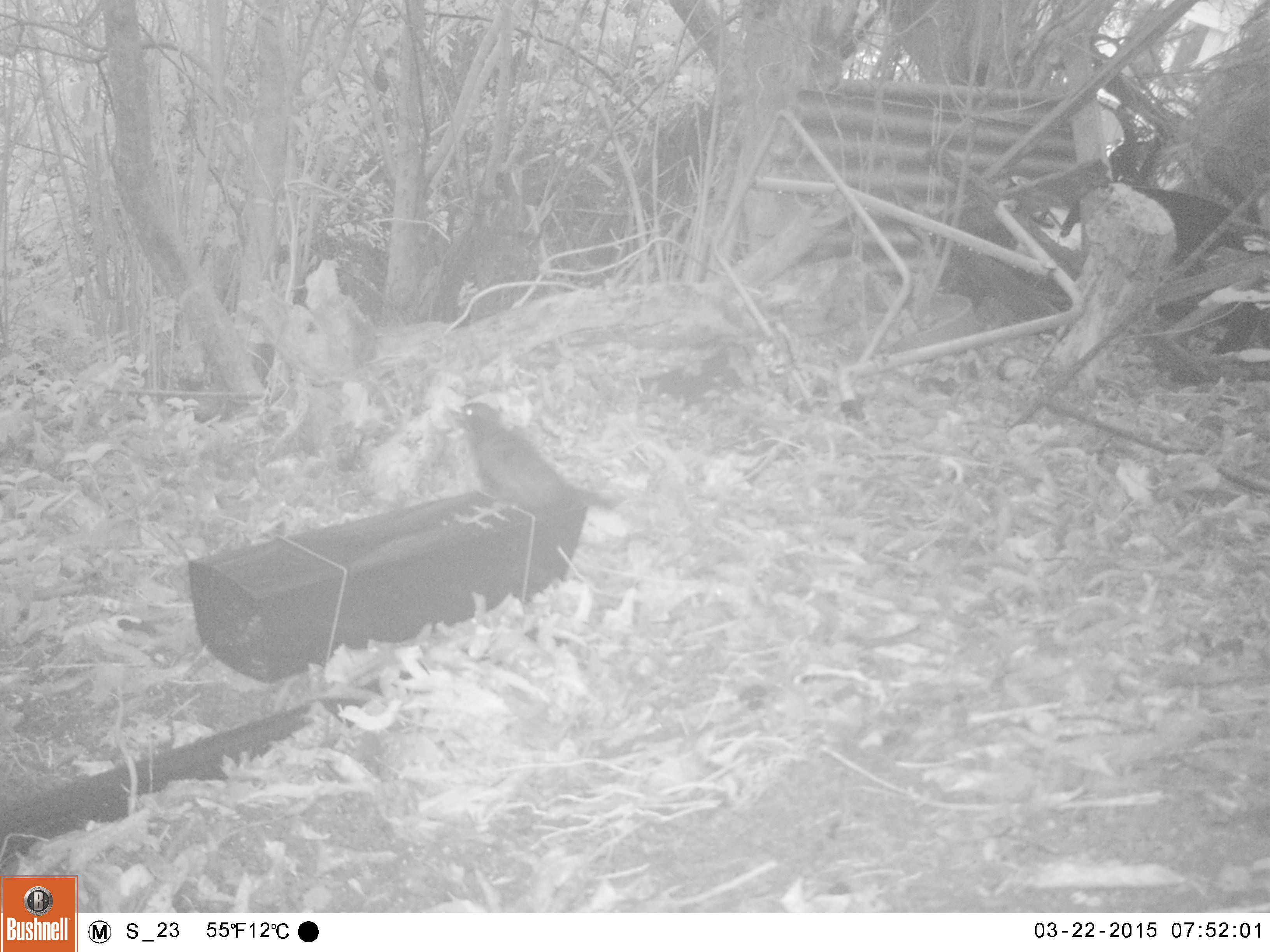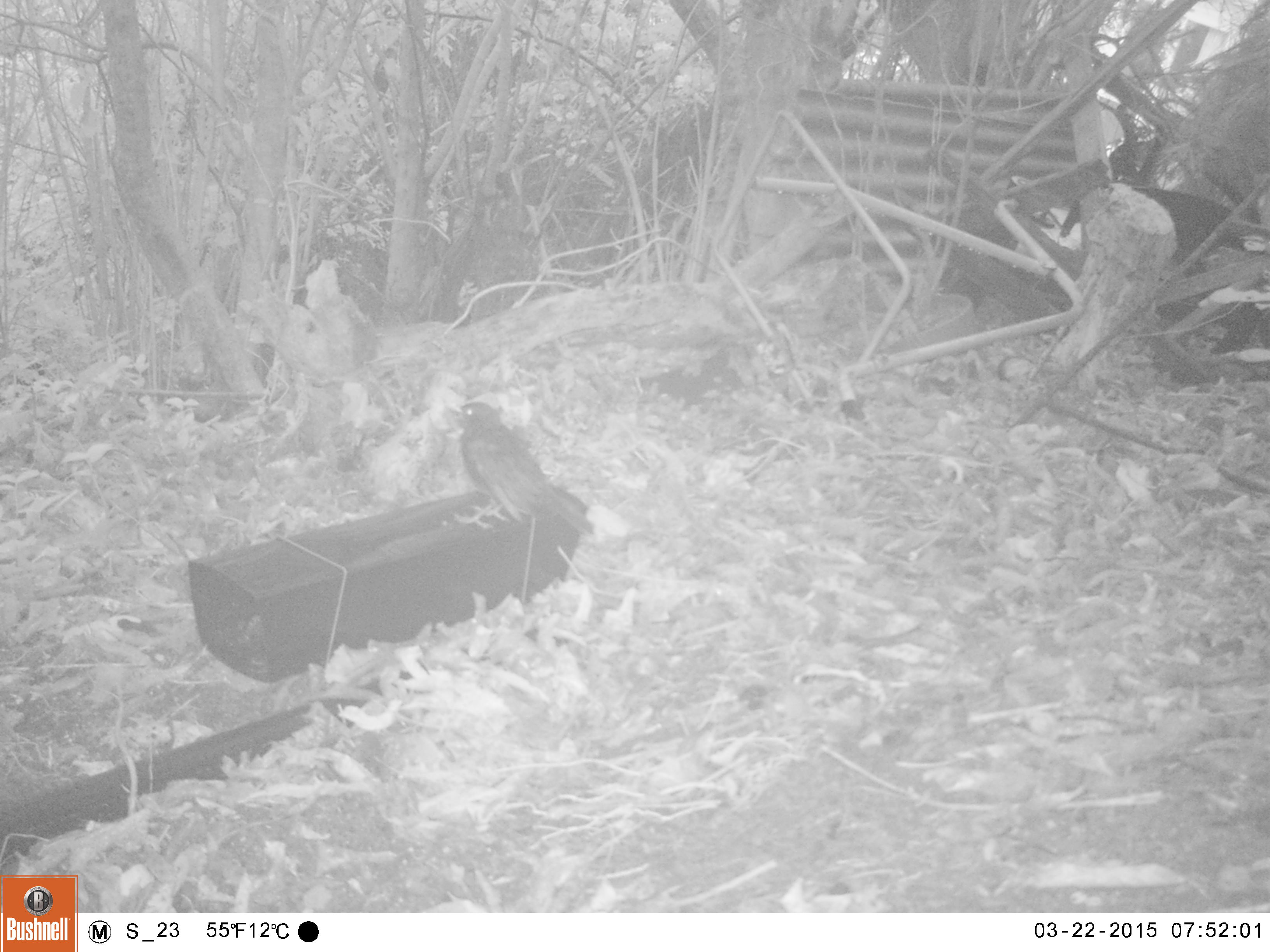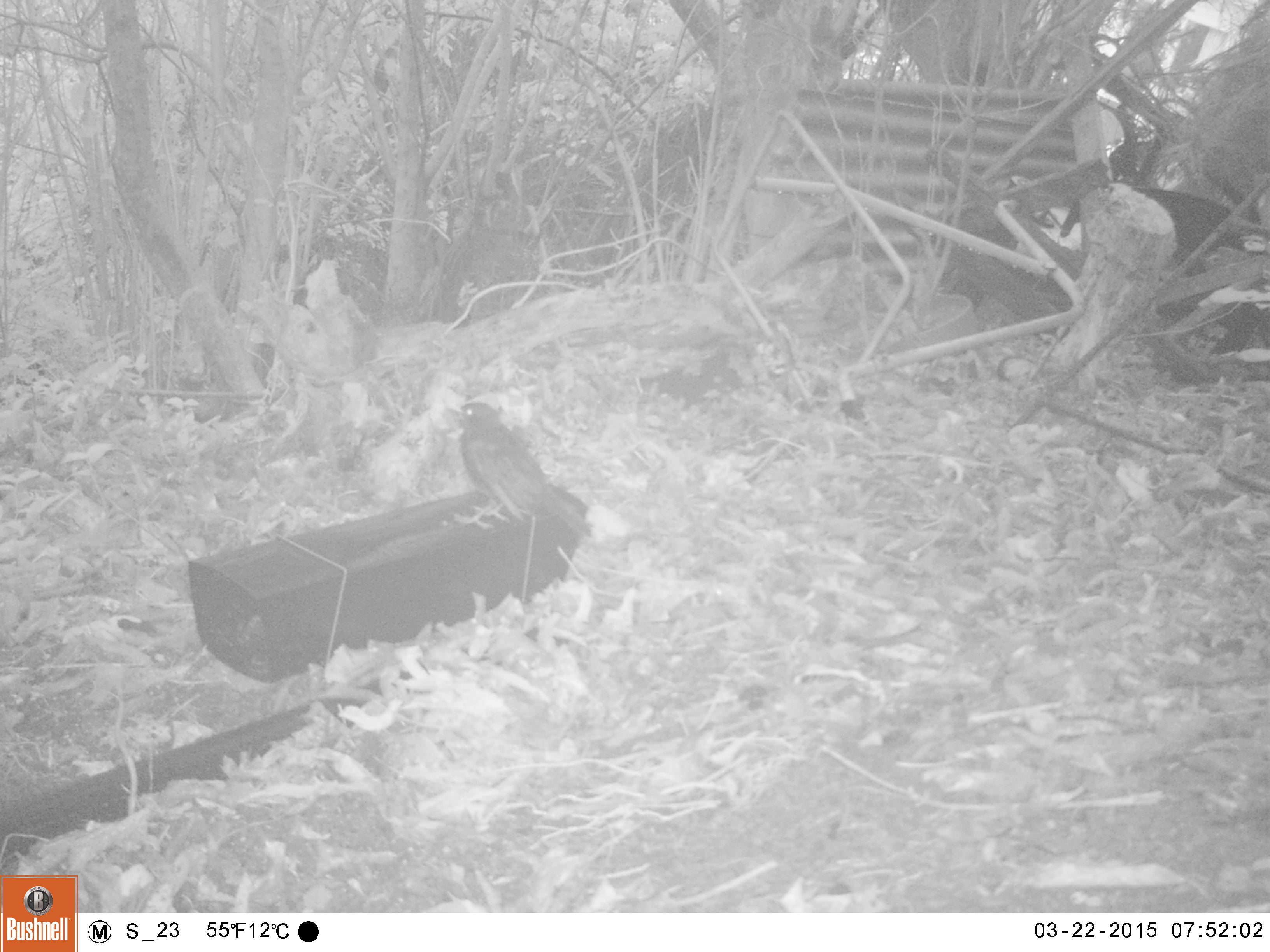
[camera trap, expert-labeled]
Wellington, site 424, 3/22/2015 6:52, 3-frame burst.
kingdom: Animalia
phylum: Chordata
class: Aves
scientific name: Aves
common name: bird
Bird (Aves).